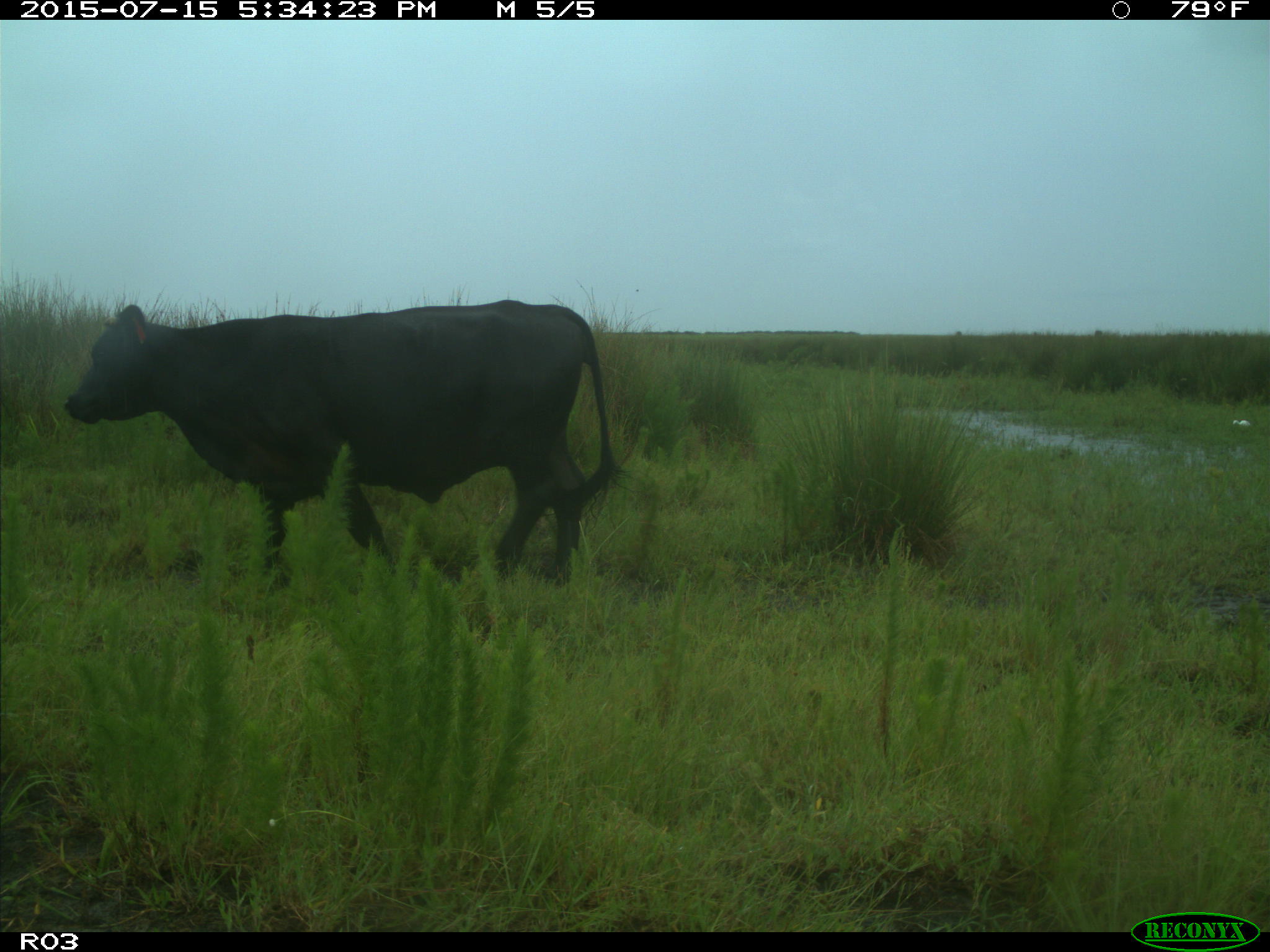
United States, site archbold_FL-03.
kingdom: Animalia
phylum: Chordata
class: Mammalia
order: Artiodactyla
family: Bovidae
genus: Bos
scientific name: Bos taurus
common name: domestic cow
Bos taurus (domestic cow).